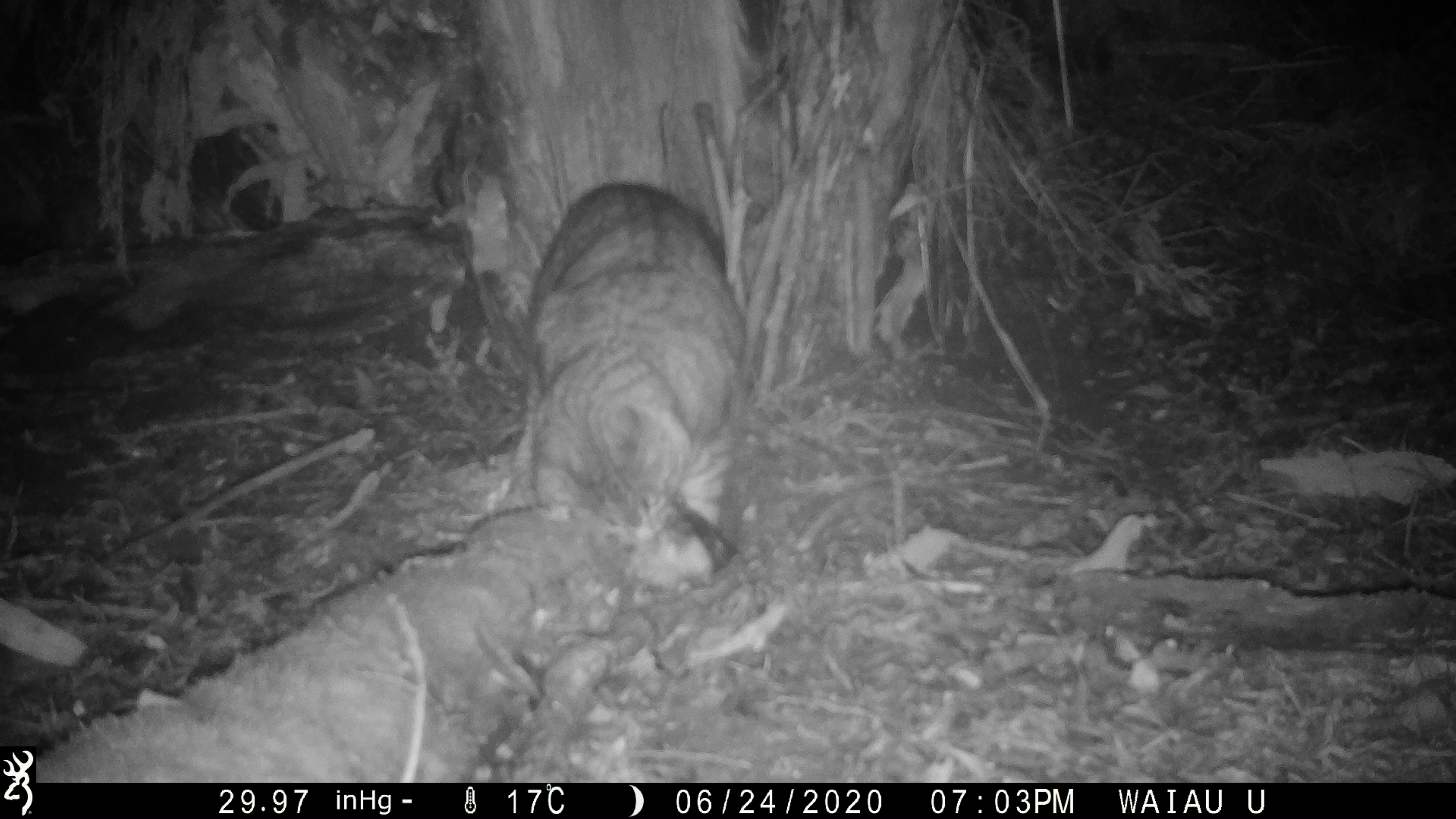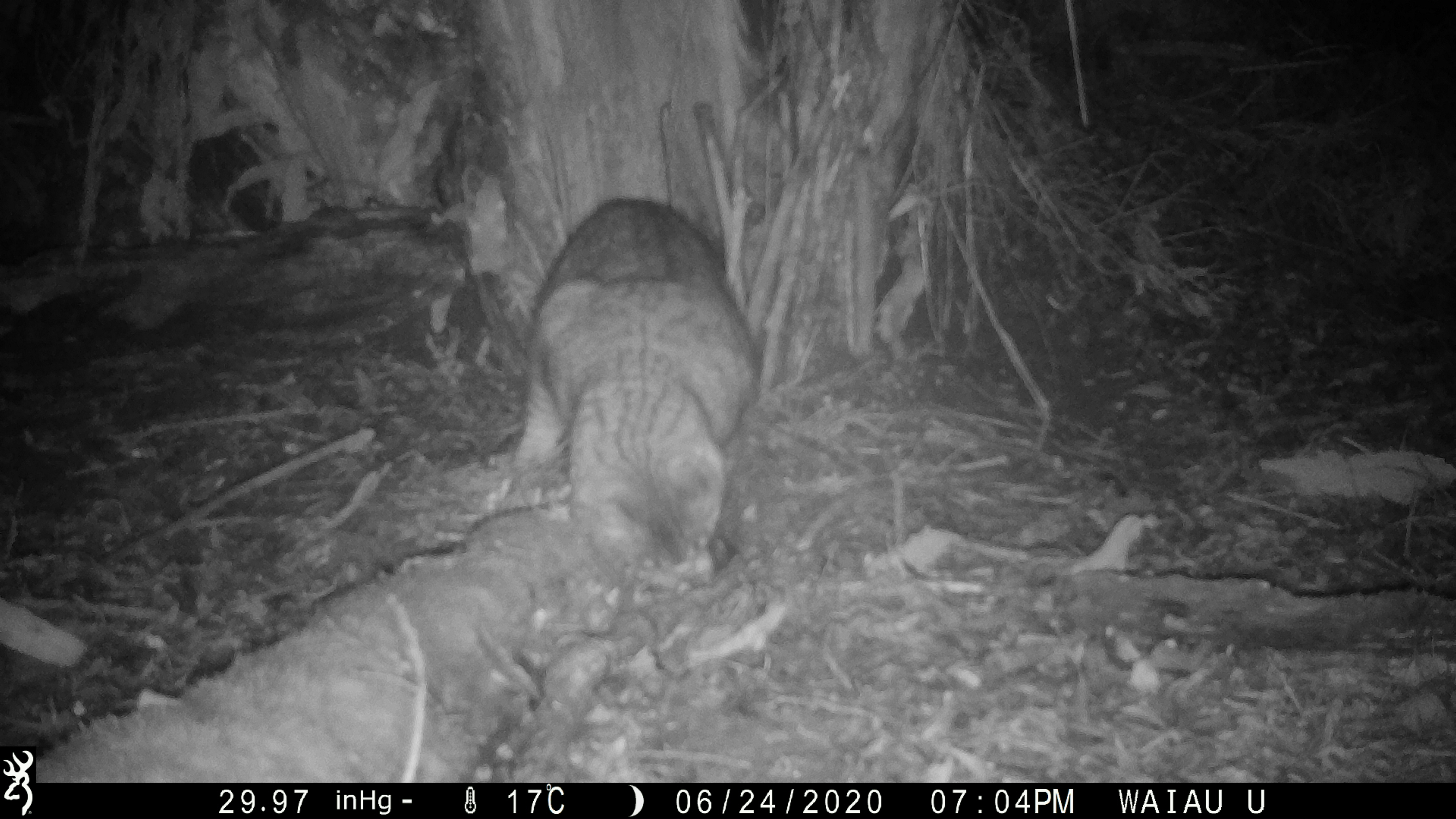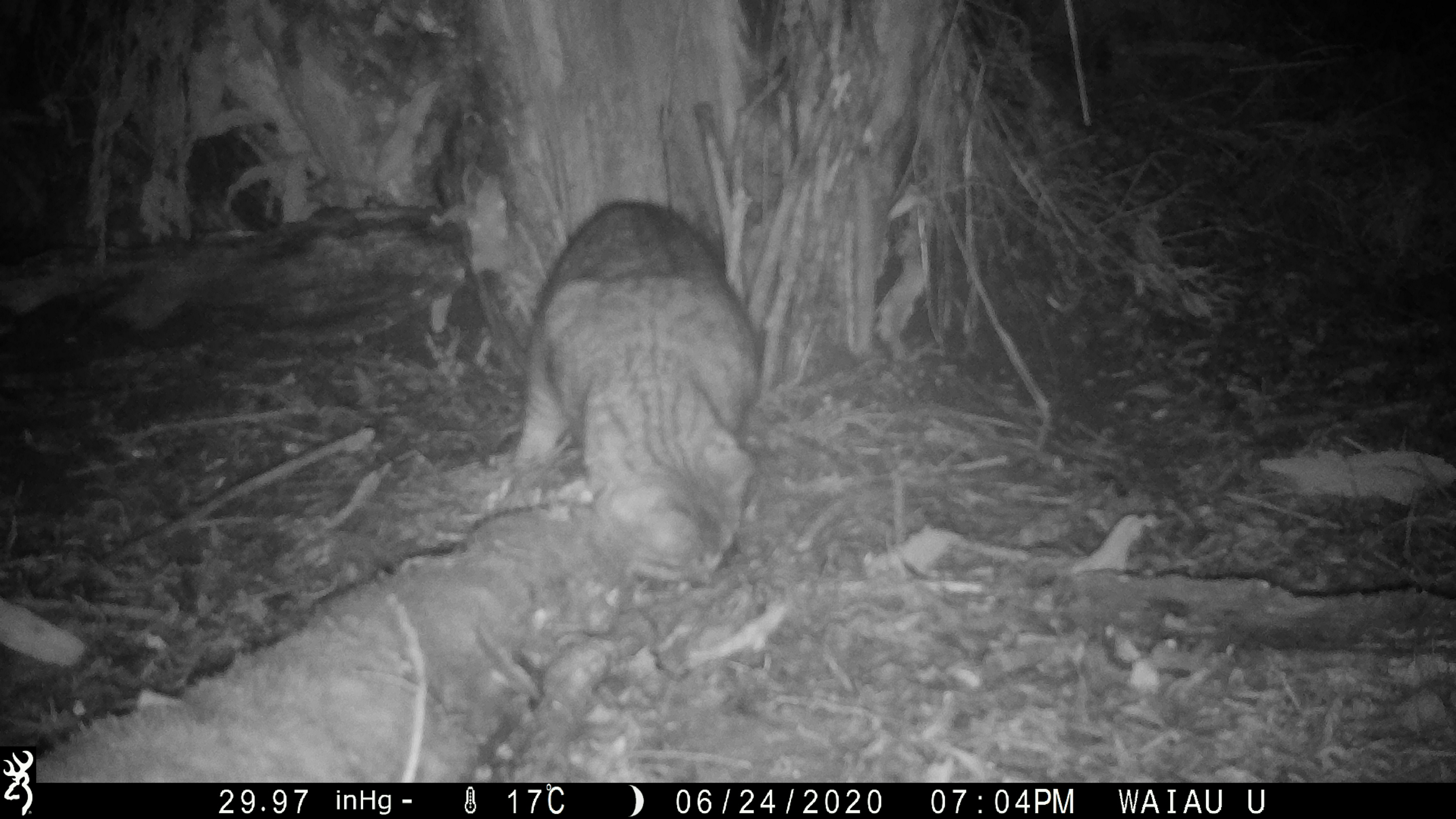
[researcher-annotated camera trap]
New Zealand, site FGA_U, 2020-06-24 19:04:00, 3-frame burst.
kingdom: Animalia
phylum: Chordata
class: Mammalia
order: Carnivora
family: Felidae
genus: Felis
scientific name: Felis catus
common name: domestic cat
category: cat